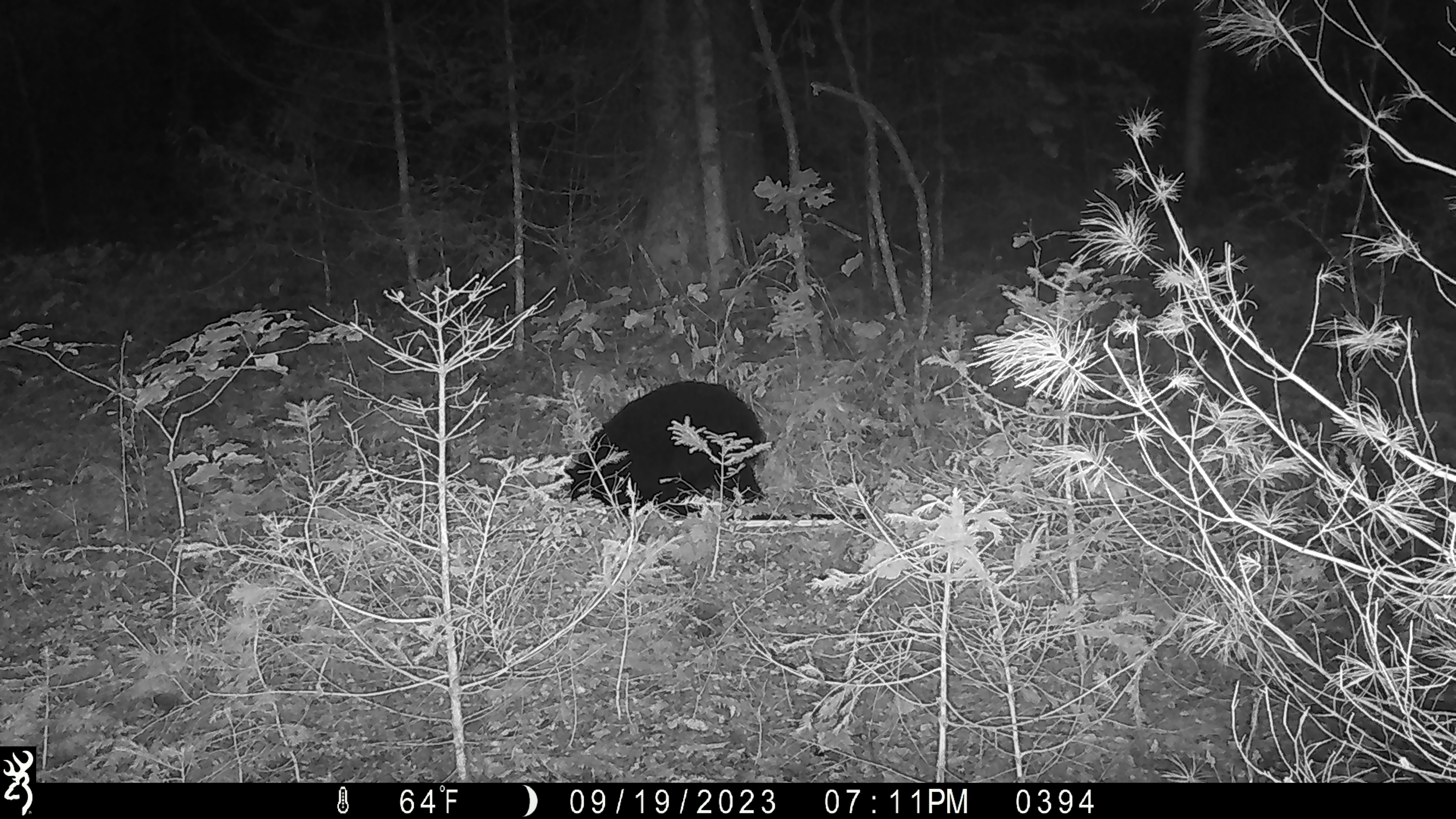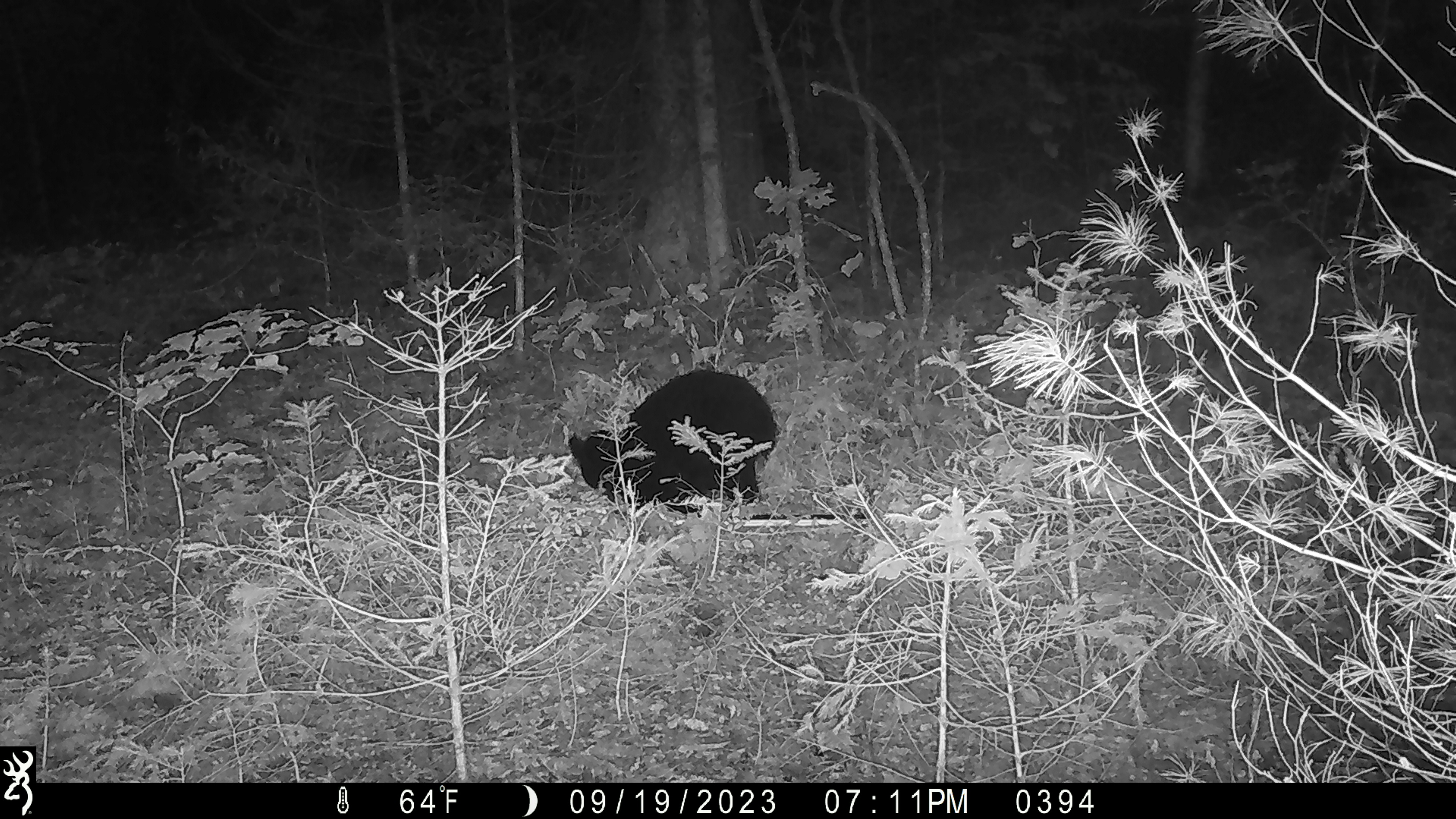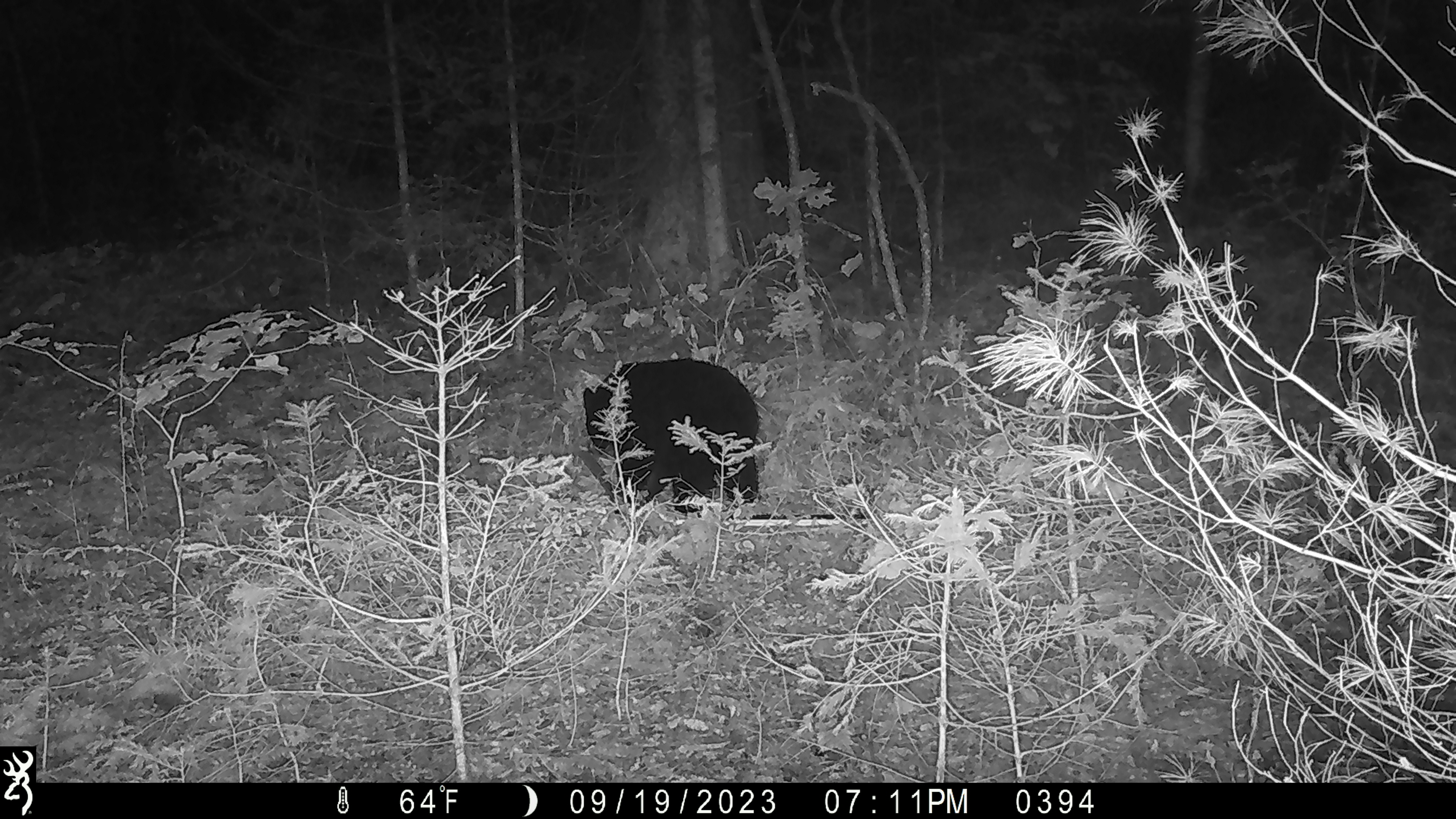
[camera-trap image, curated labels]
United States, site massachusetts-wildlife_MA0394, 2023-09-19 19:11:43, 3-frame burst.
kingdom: Animalia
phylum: Chordata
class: Mammalia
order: Carnivora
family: Ursidae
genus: Ursus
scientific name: Ursus americanus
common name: black bear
Black bear (Ursus americanus).